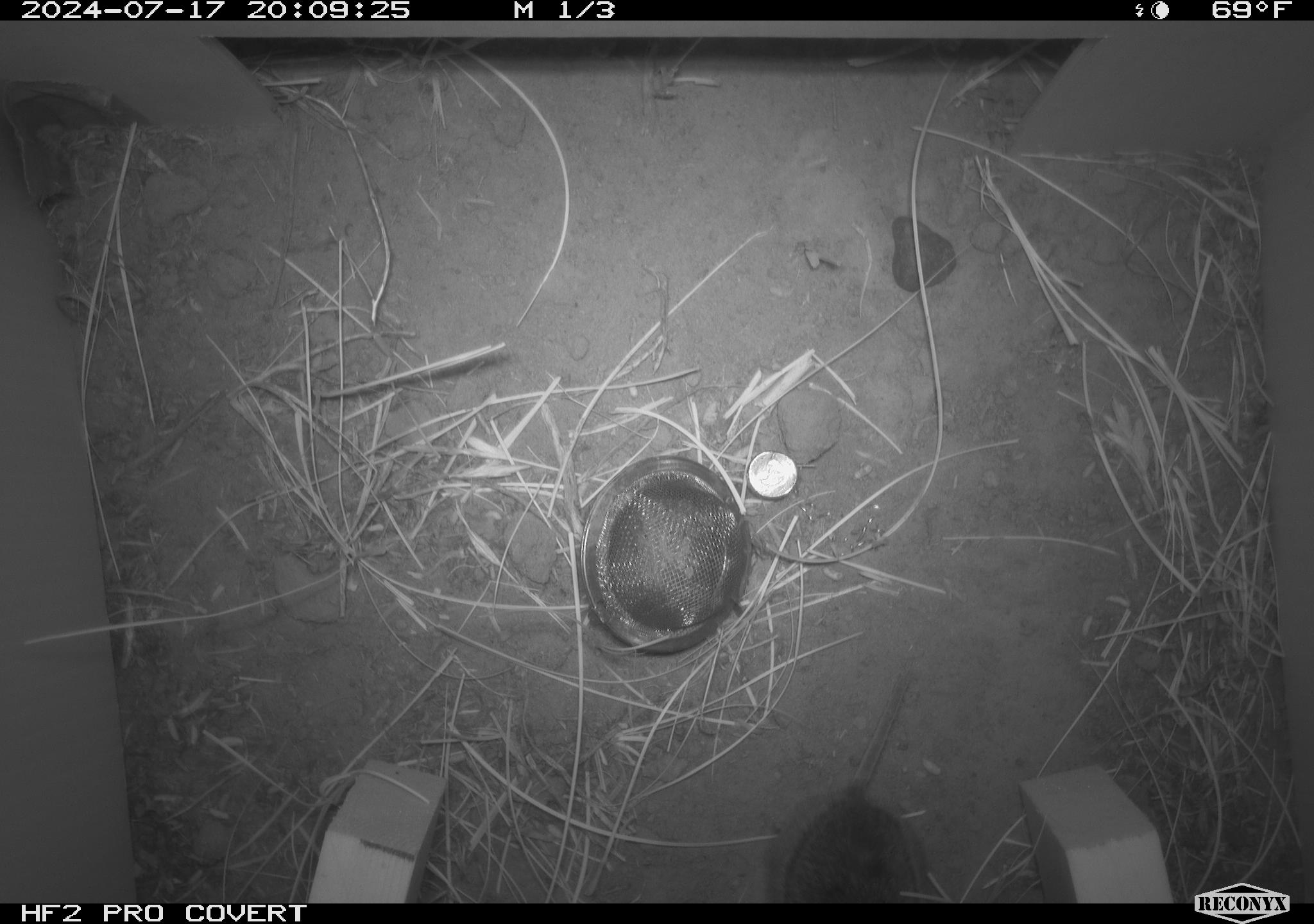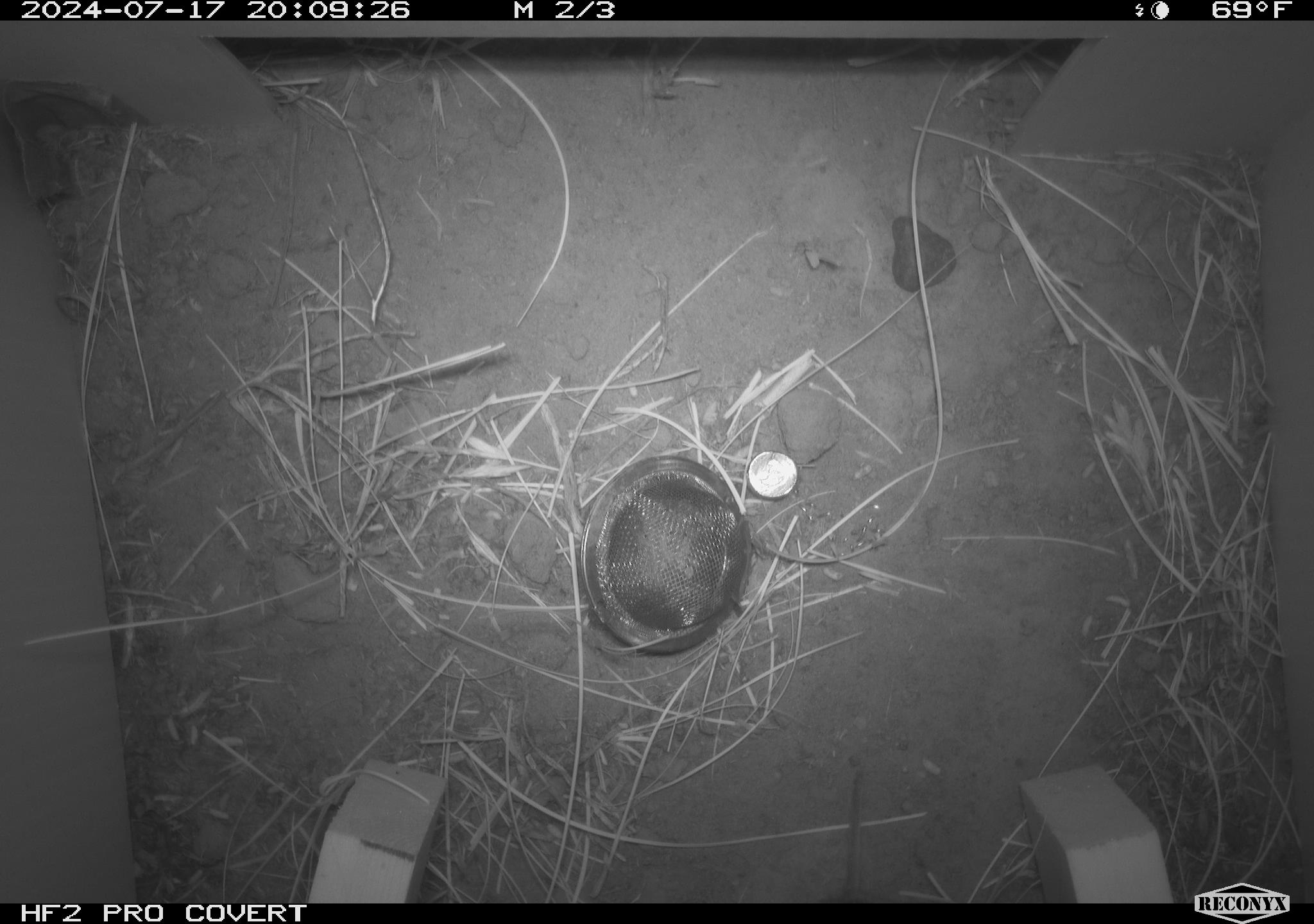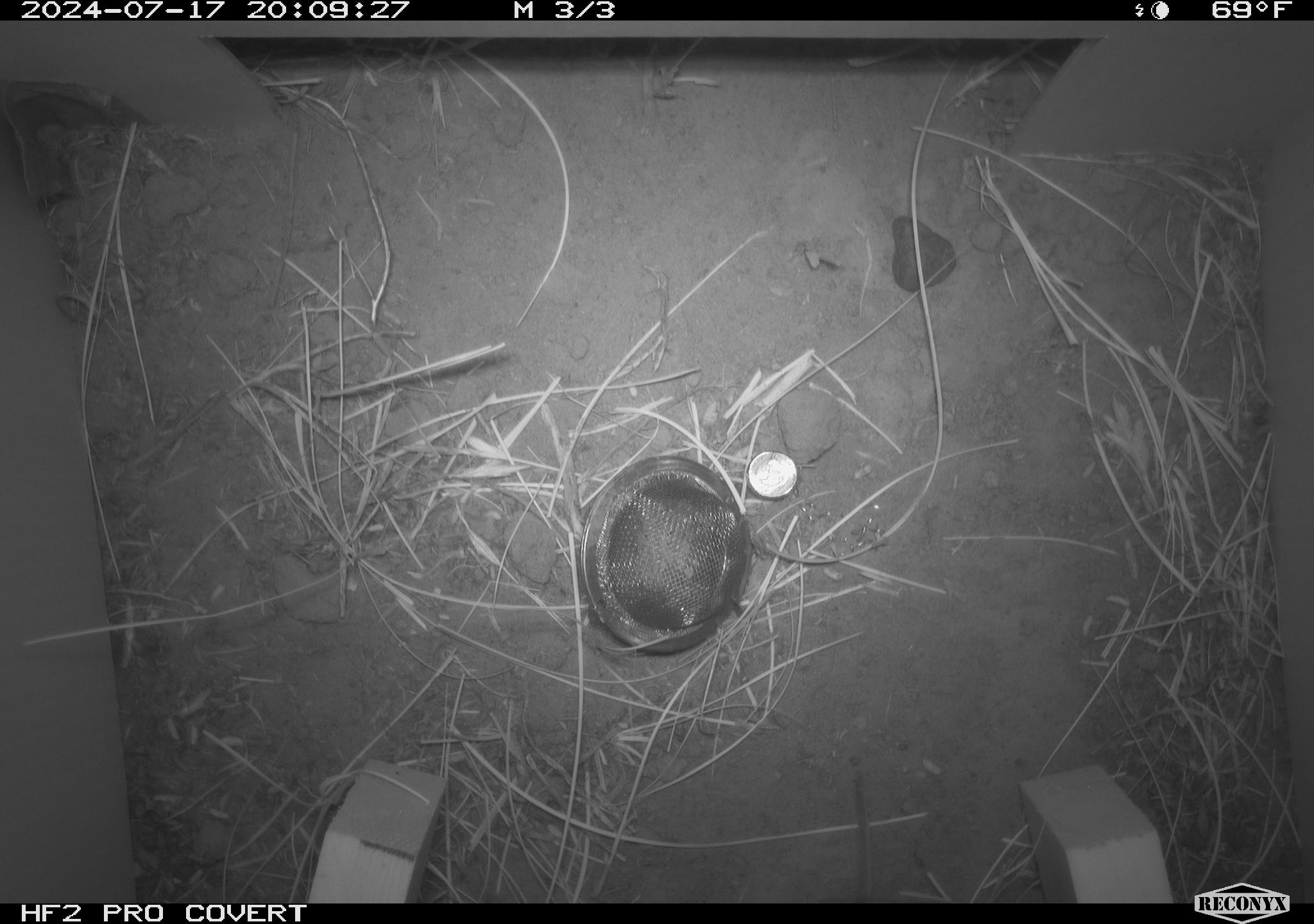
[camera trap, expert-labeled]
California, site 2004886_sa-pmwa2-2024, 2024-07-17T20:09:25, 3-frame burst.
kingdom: Animalia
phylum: Chordata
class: Mammalia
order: Rodentia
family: Cricetidae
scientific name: Arvicolinae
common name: voles, lemmings, and muskrats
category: arvicolinae subfamily